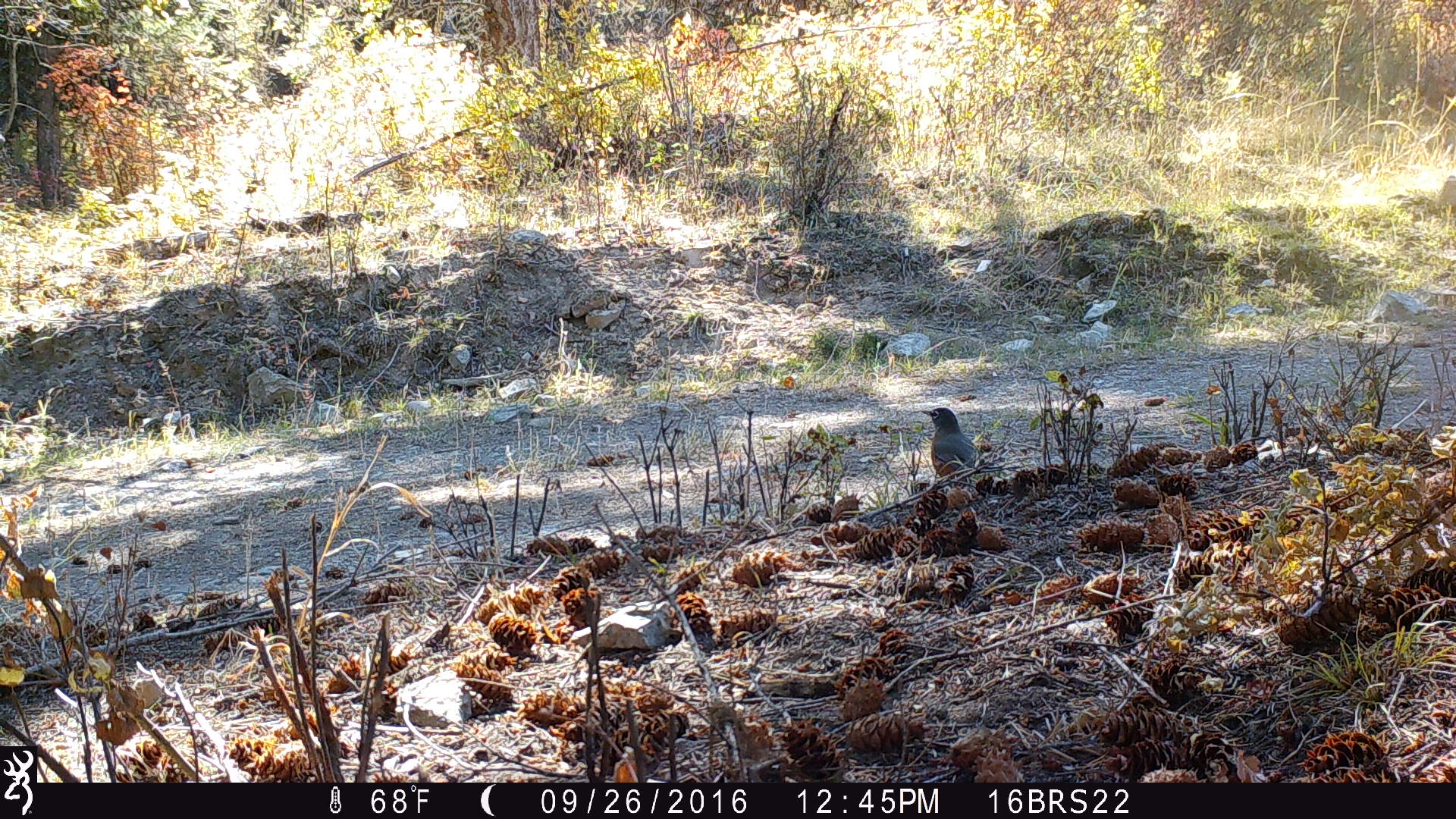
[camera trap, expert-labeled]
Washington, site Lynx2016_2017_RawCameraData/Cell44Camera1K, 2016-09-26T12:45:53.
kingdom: Animalia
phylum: Chordata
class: Aves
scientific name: Aves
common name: birds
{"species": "Aves (birds)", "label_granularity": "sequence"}